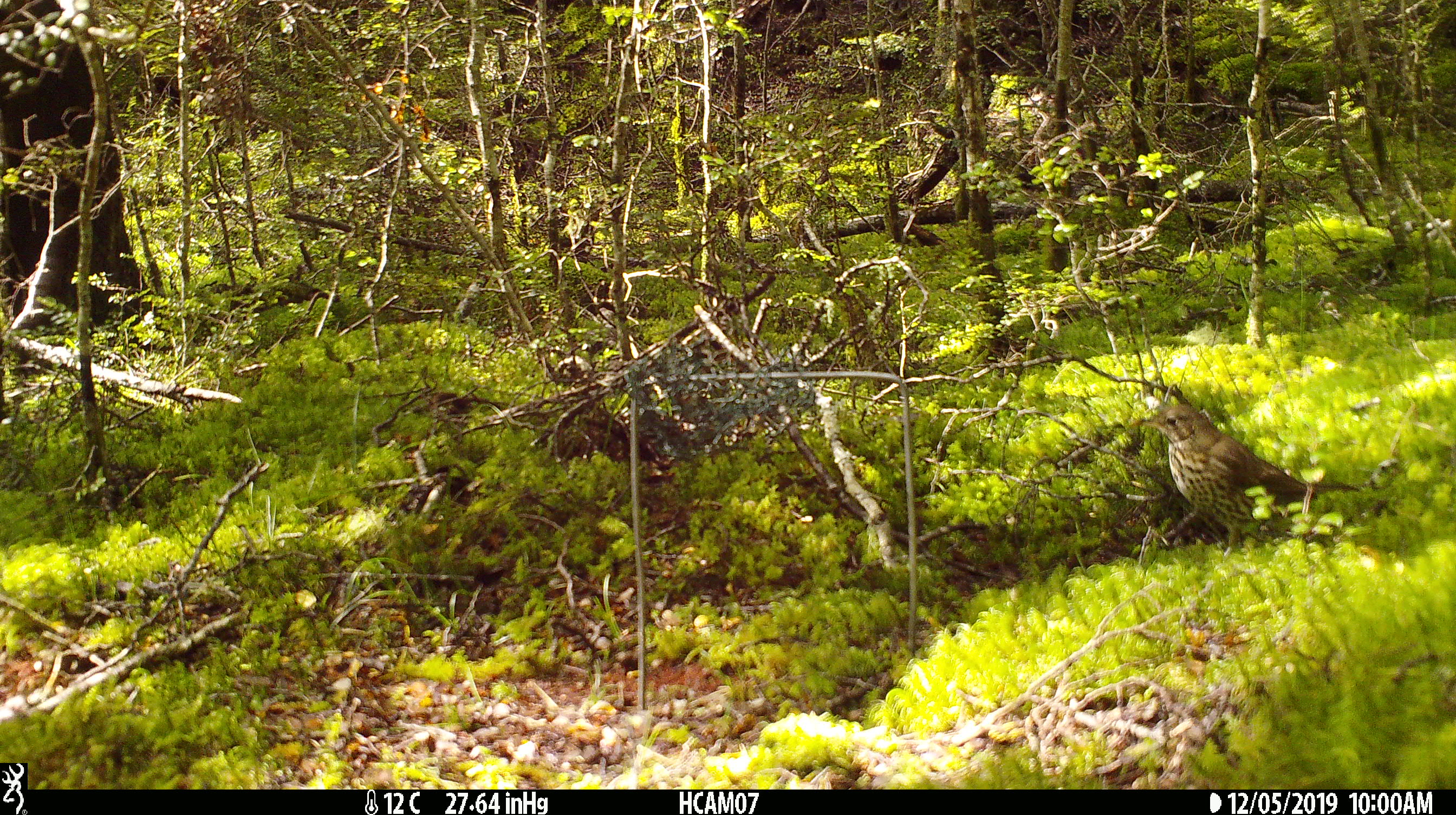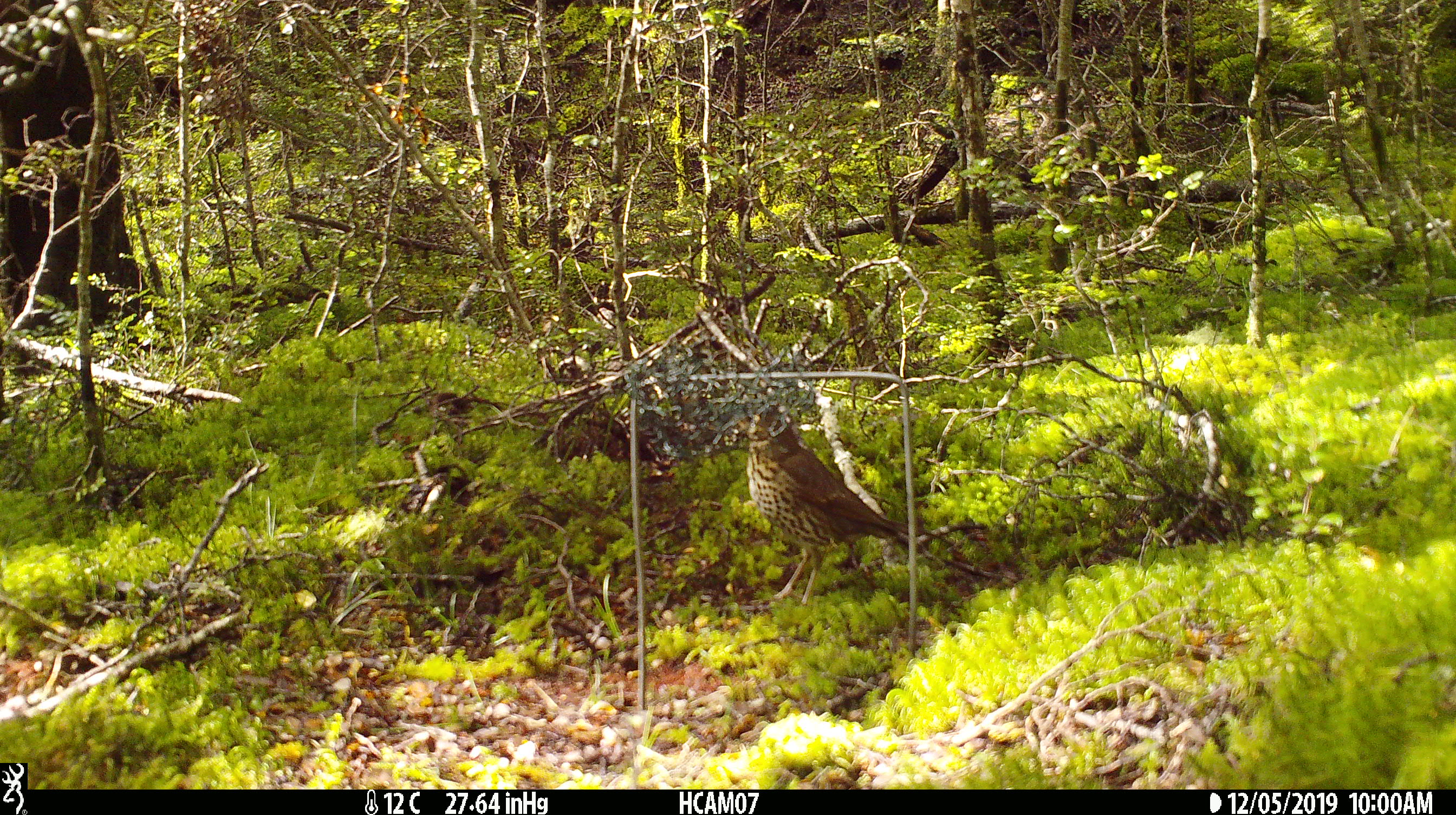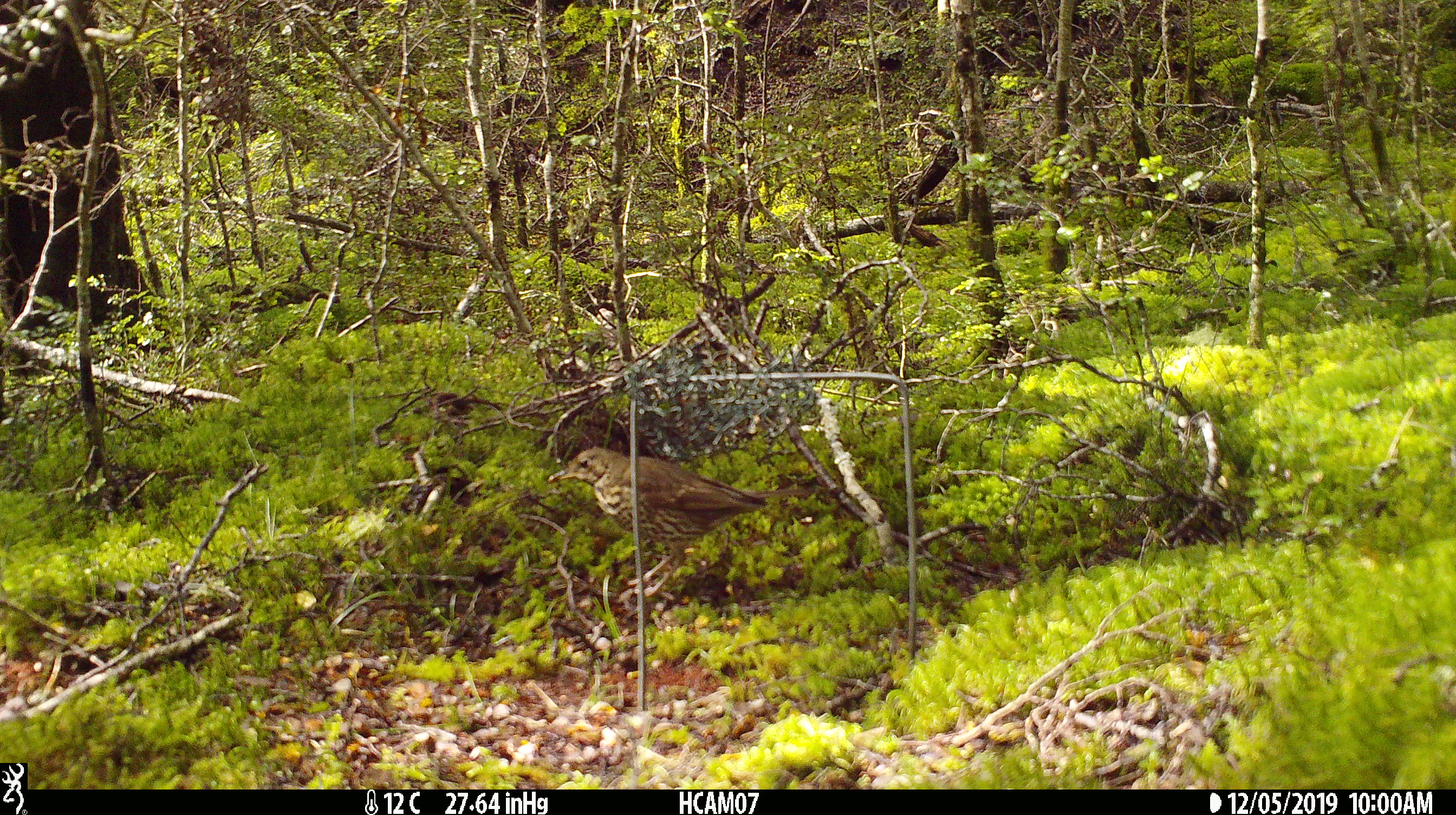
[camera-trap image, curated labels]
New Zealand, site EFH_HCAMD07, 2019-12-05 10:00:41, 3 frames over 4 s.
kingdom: Animalia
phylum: Chordata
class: Aves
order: Passeriformes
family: Turdidae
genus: Turdus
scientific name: Turdus philomelos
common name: song thrush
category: thrush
Thrush (song thrush) (Turdus philomelos).